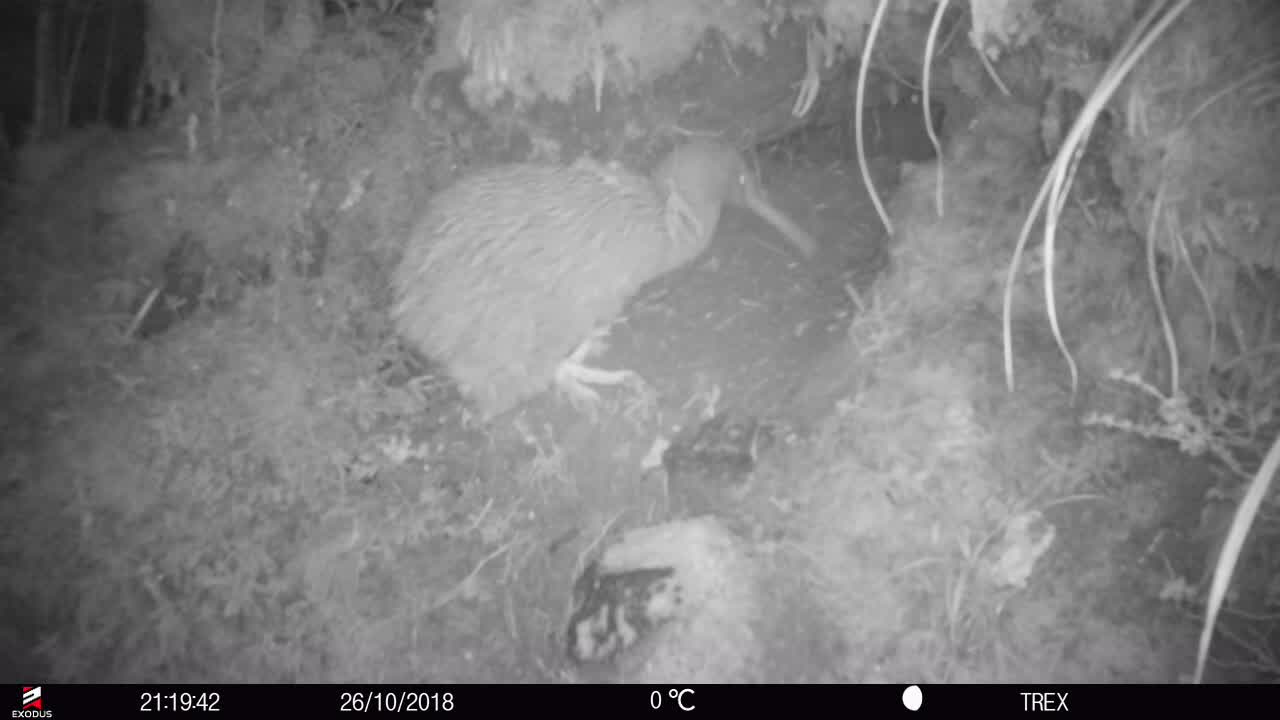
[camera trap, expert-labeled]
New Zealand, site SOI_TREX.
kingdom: Animalia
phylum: Chordata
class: Aves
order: Apterygiformes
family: Apterygidae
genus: Apteryx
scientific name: Apteryx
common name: kiwi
Kiwi (Apteryx).